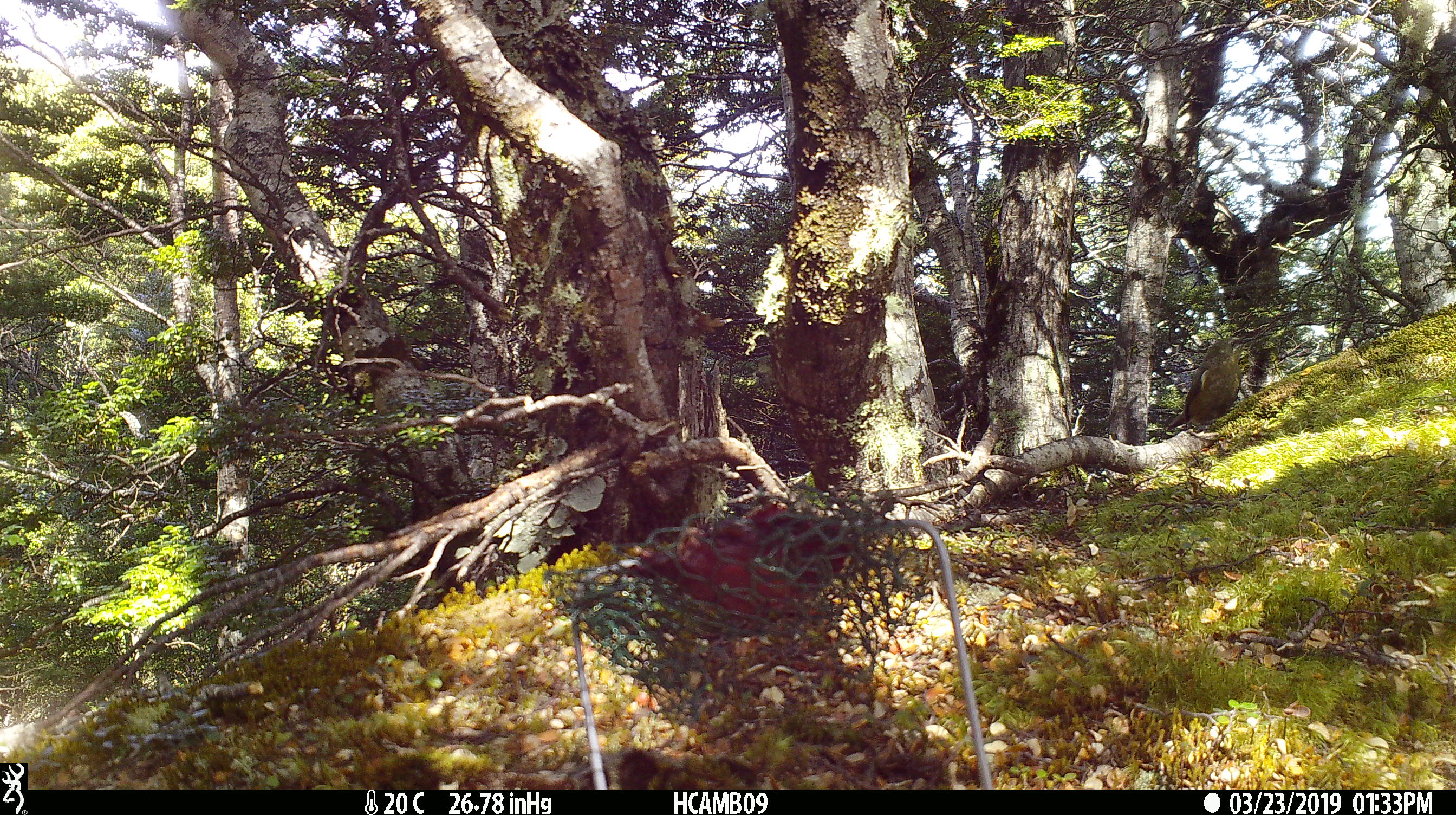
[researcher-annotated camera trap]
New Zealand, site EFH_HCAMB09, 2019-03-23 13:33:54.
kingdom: Animalia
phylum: Chordata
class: Aves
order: Passeriformes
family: Meliphagidae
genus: Anthornis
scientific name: Anthornis melanura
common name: new zealand bellbird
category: bellbird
Bellbird (new zealand bellbird) (Anthornis melanura).